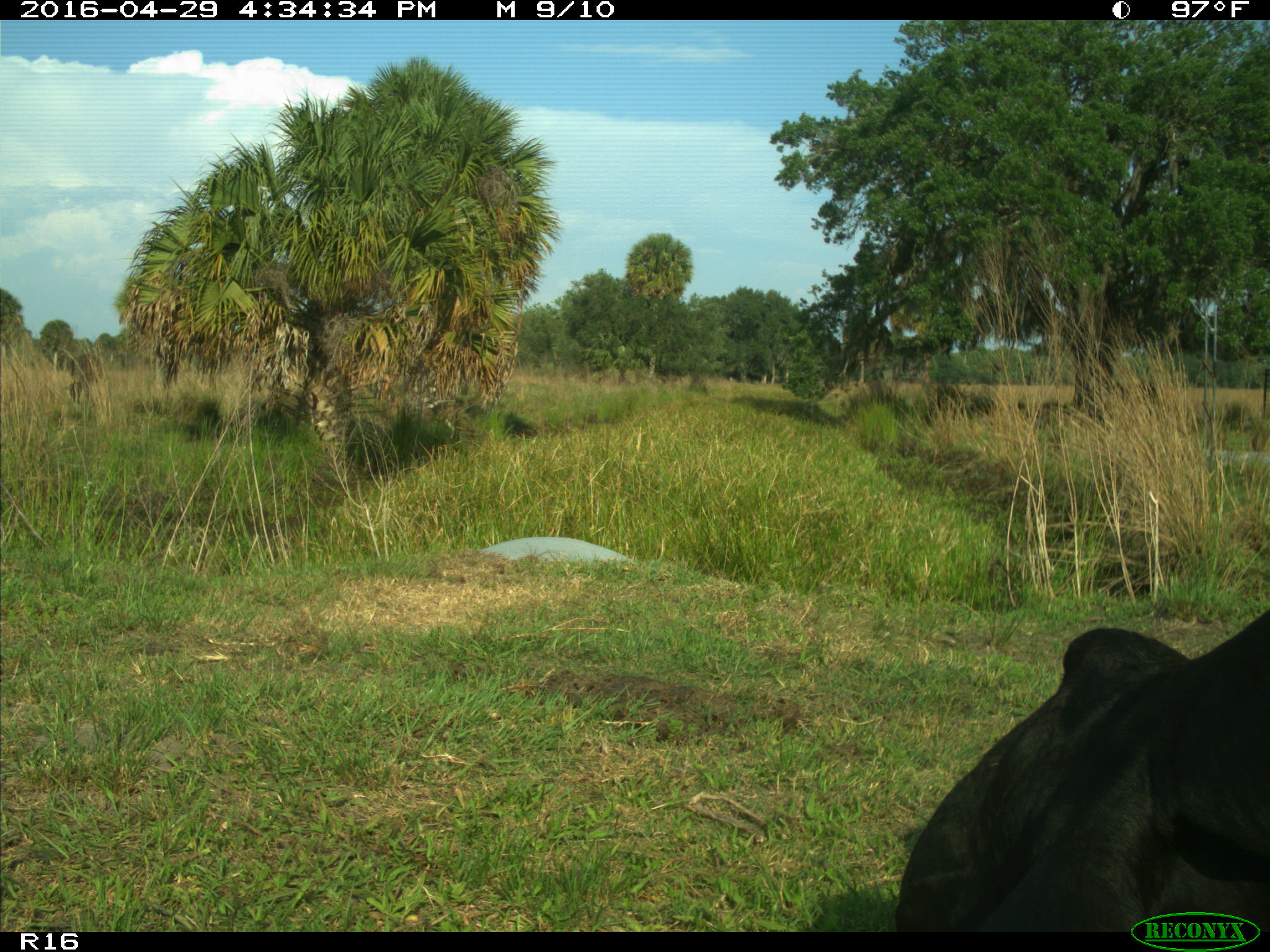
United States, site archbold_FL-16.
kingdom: Animalia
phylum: Chordata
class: Mammalia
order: Artiodactyla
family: Bovidae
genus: Bos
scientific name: Bos taurus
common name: domestic cow